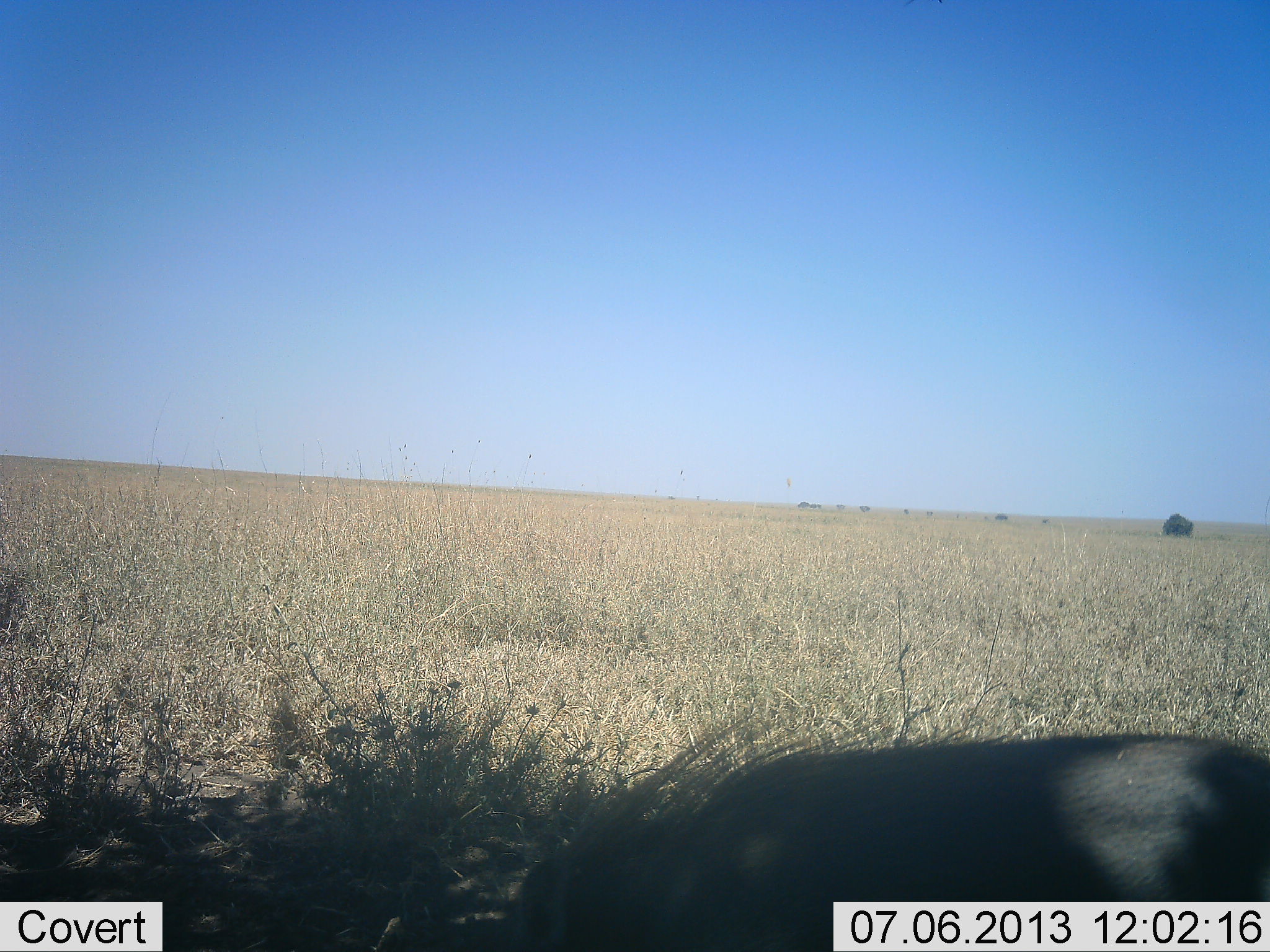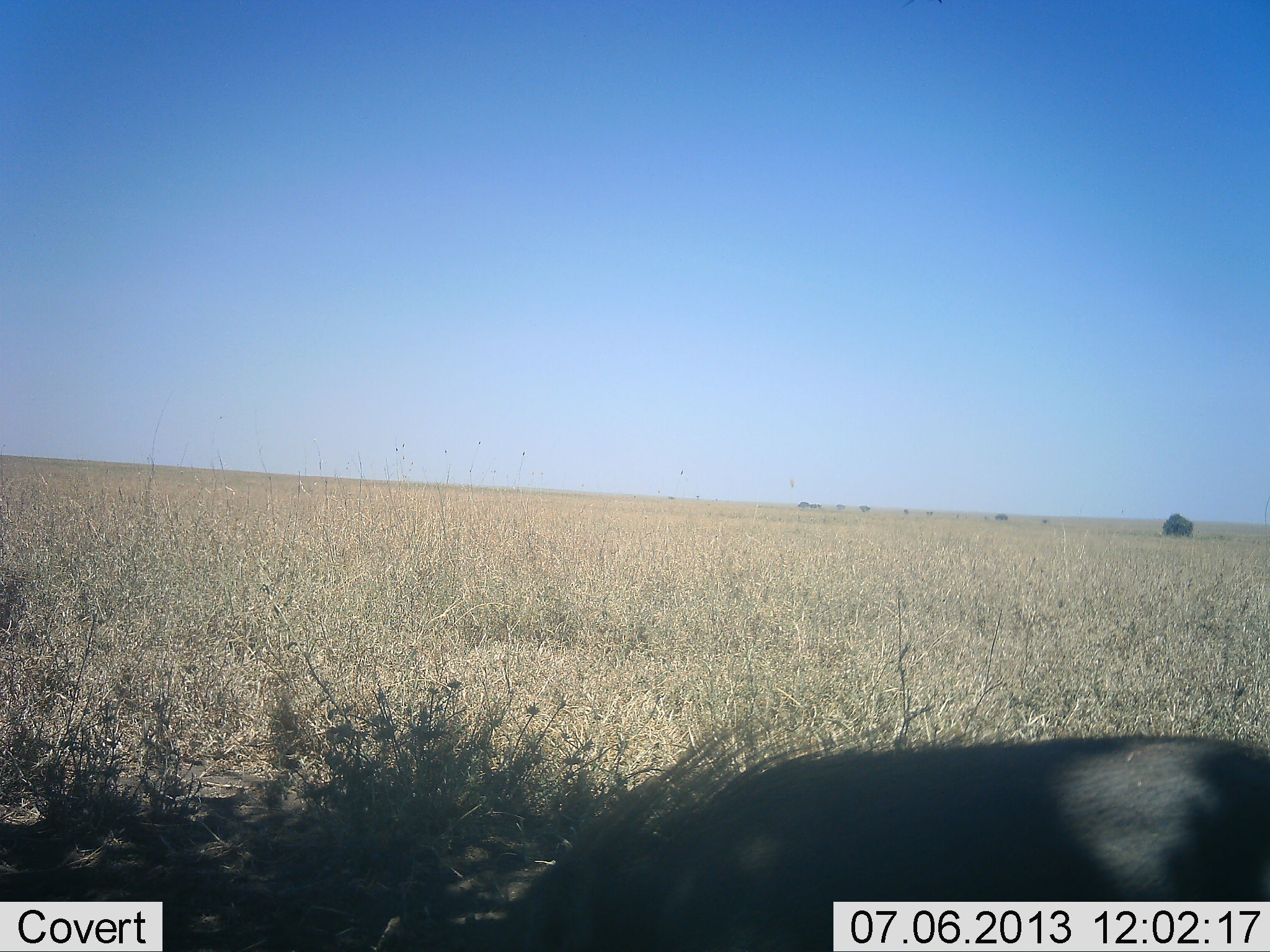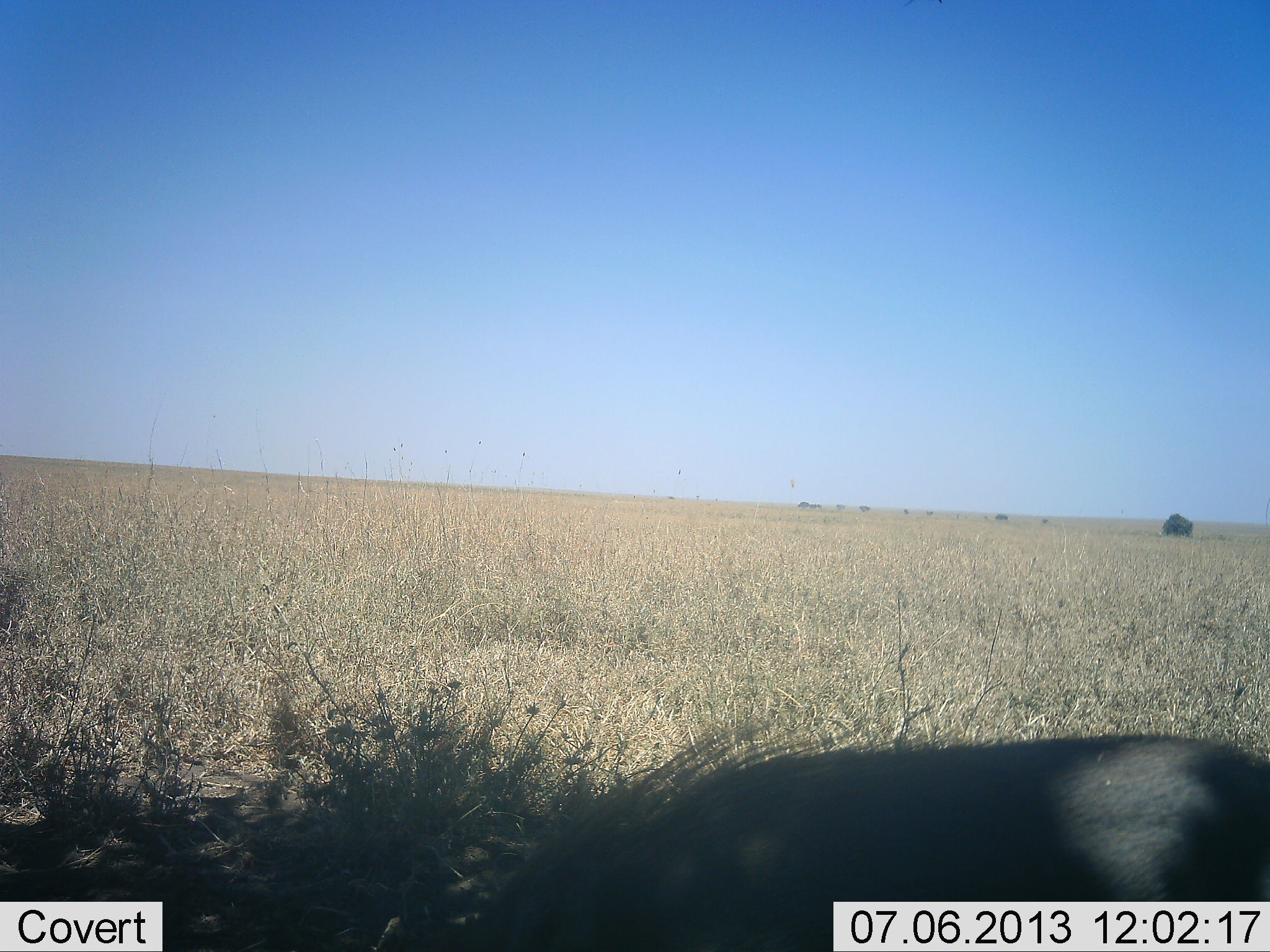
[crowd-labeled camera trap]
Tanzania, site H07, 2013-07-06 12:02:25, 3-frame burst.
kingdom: Animalia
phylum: Chordata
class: Mammalia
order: Artiodactyla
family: Suidae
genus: Phacochoerus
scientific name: Phacochoerus africanus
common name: warthog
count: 1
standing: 50%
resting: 0%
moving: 10%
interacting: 0%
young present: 0%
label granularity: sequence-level